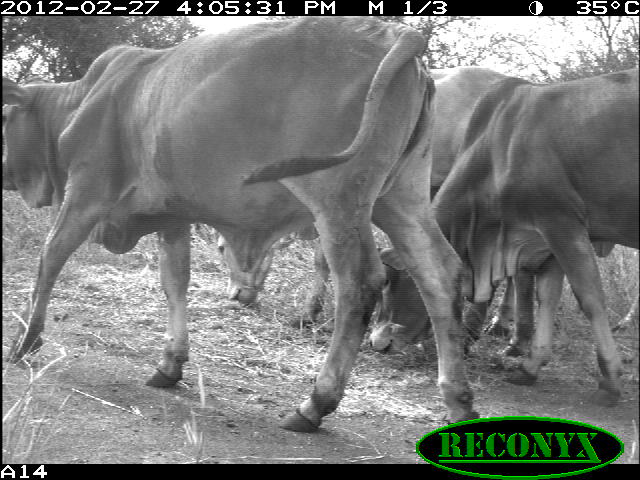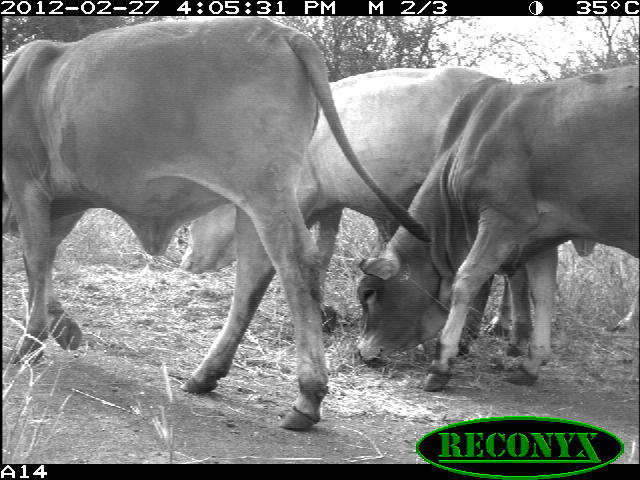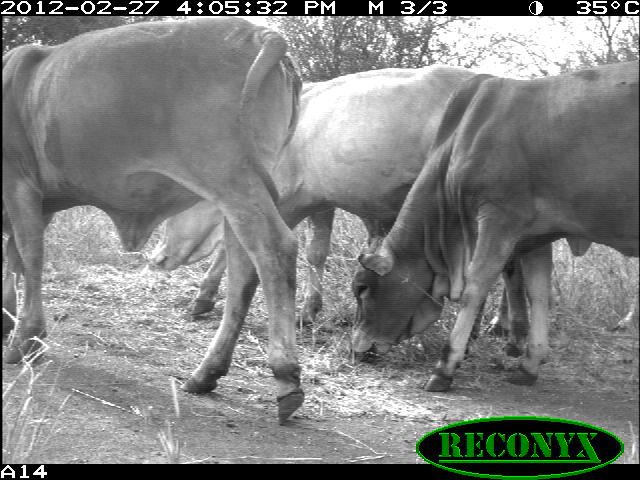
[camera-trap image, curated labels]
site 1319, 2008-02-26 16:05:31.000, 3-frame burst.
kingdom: Animalia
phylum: Chordata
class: Mammalia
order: Artiodactyla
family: Bovidae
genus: Bos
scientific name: Bos taurus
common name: domestic cattle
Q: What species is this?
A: Bos taurus (domestic cattle).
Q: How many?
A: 3.